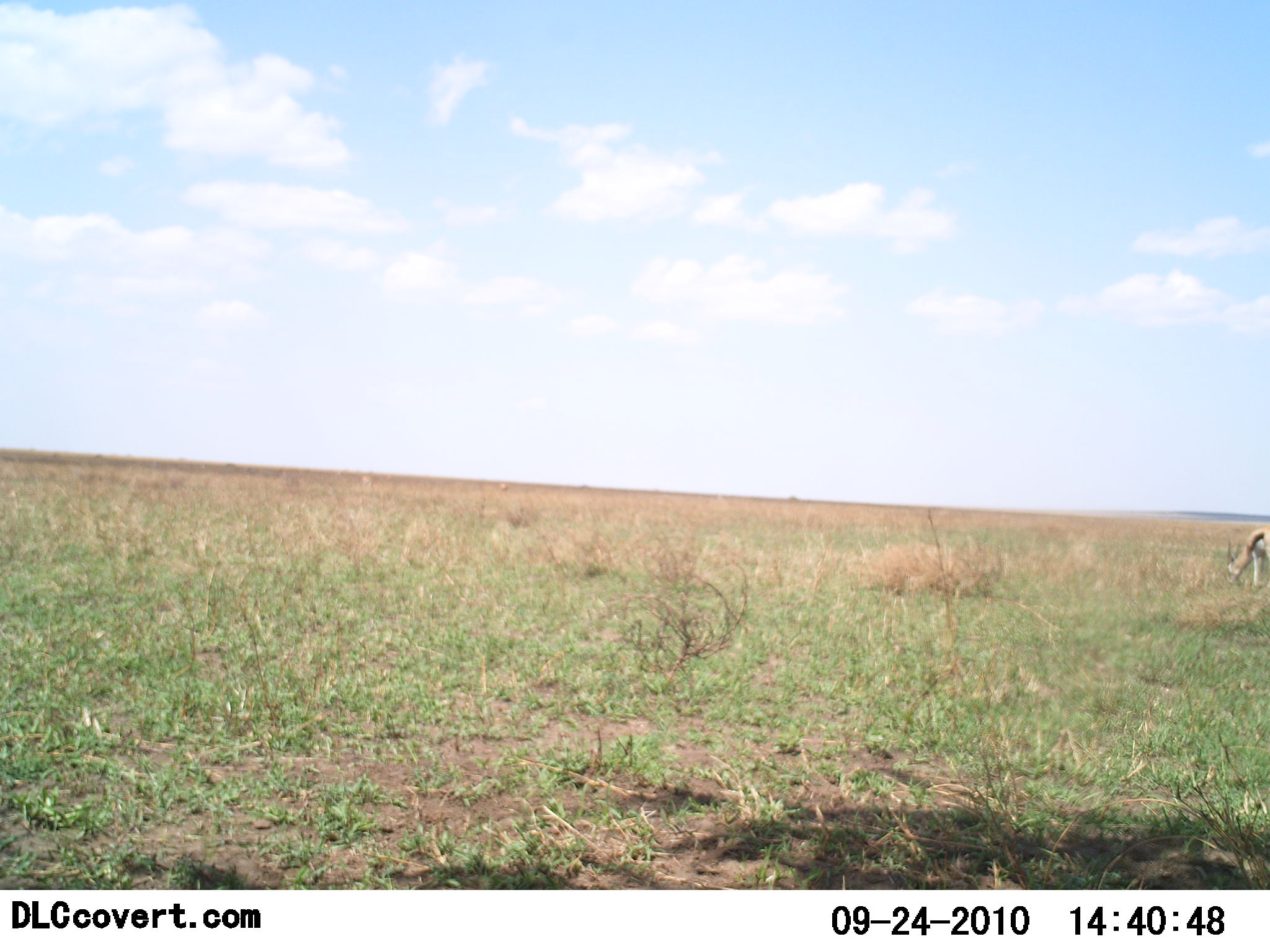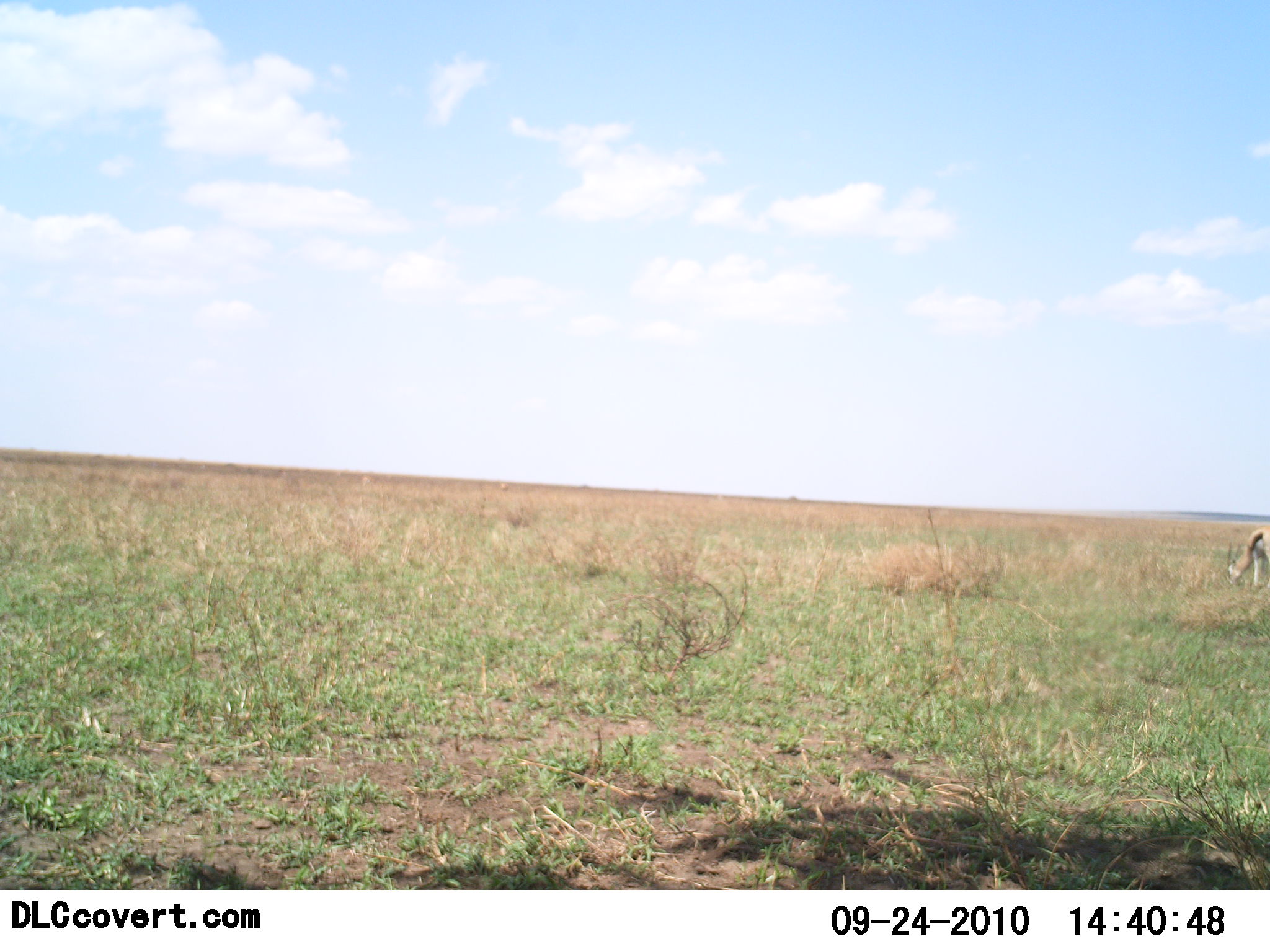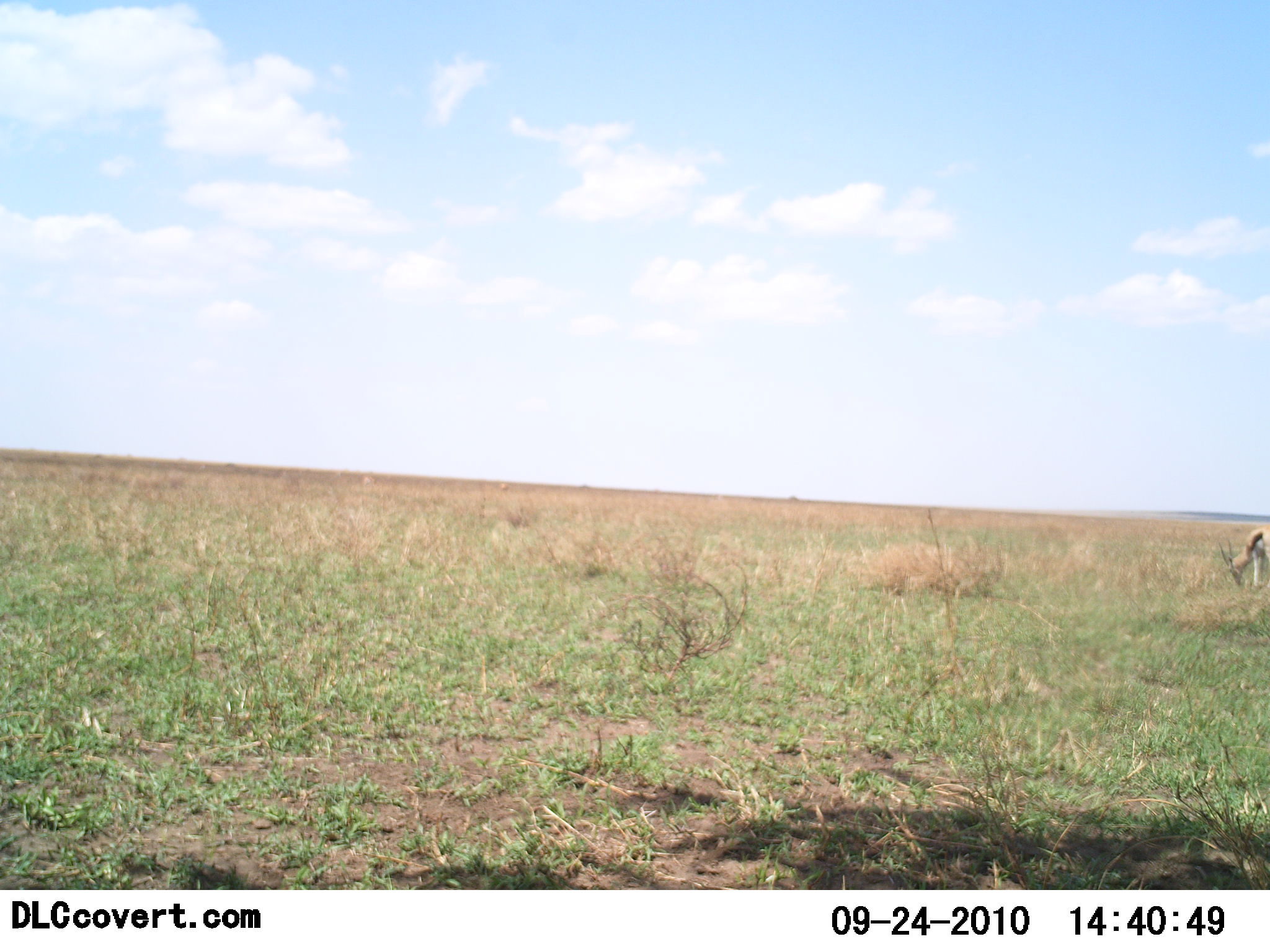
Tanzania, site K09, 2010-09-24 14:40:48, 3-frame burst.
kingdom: Animalia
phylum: Chordata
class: Mammalia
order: Artiodactyla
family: Bovidae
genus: Eudorcas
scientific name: Eudorcas thomsonii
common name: thomson's gazelle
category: gazellethomsons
Gazellethomsons (thomson's gazelle) (Eudorcas thomsonii), count 1. Behavior (volunteer vote fractions): standing 36%, resting 0%, moving 0%, interacting 0%. Young present (vote fraction): 0%. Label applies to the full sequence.